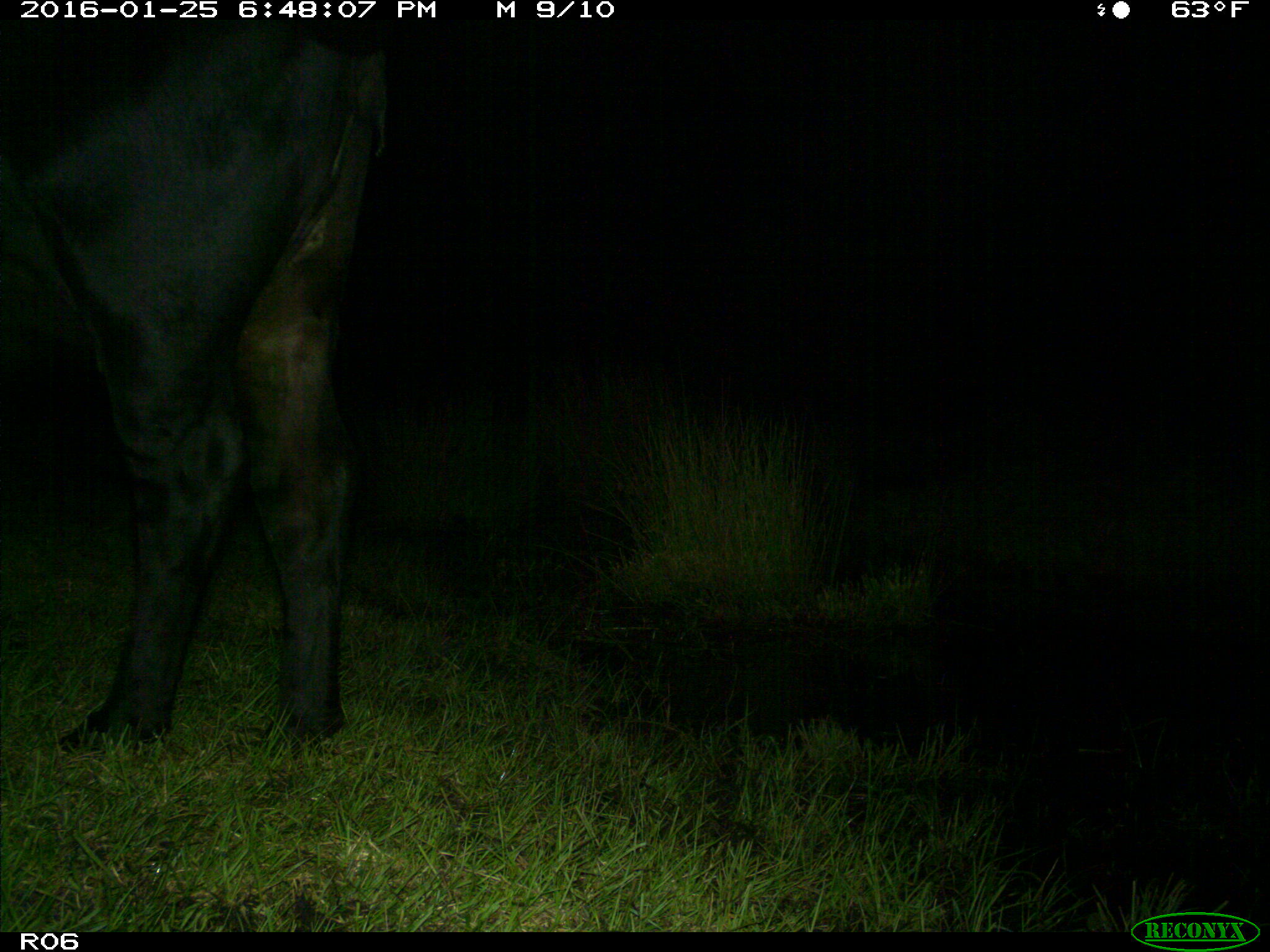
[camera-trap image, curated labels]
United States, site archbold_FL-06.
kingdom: Animalia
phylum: Chordata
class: Mammalia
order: Artiodactyla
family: Bovidae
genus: Bos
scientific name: Bos taurus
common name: domestic cow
Bos taurus (domestic cow).